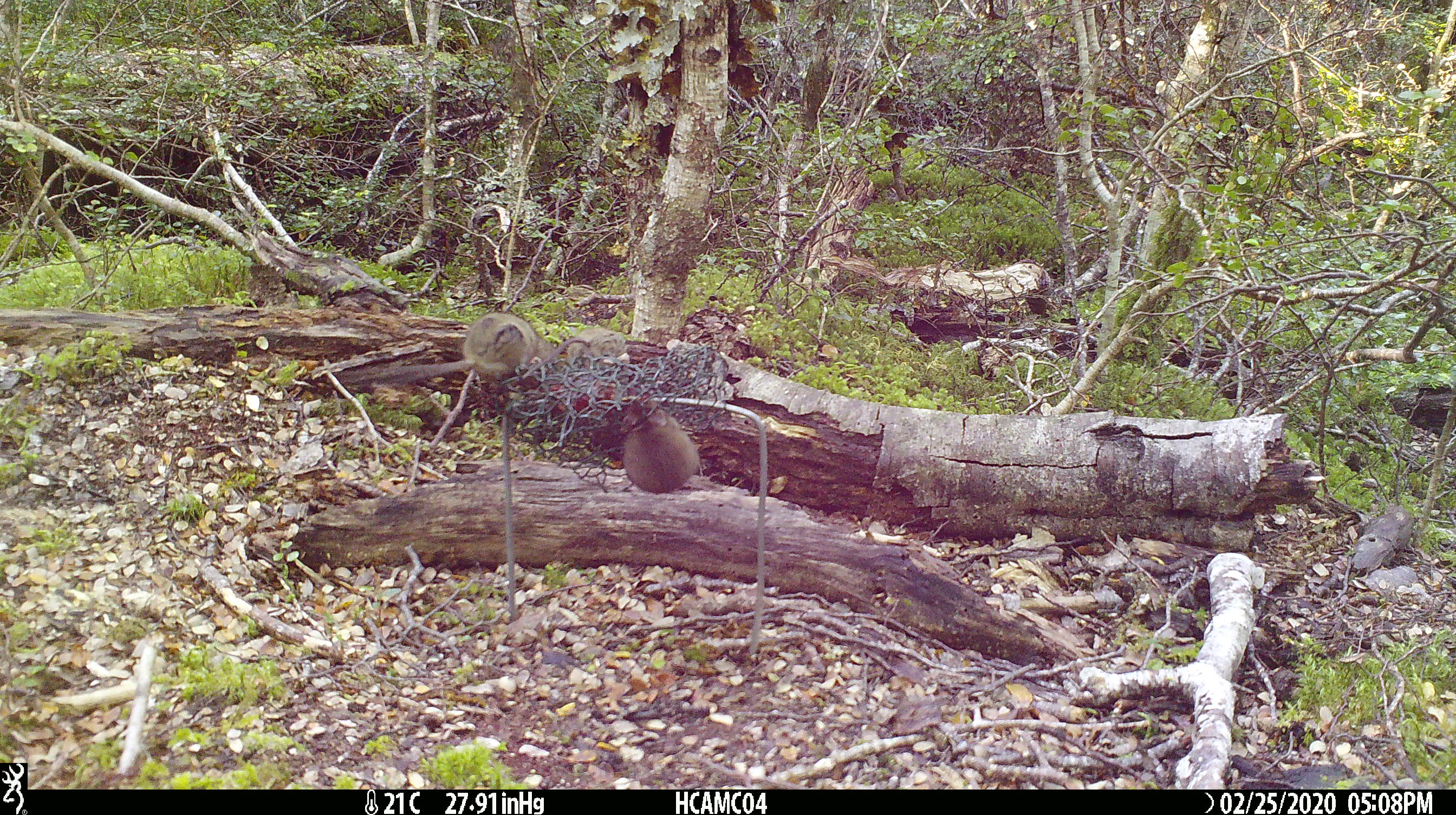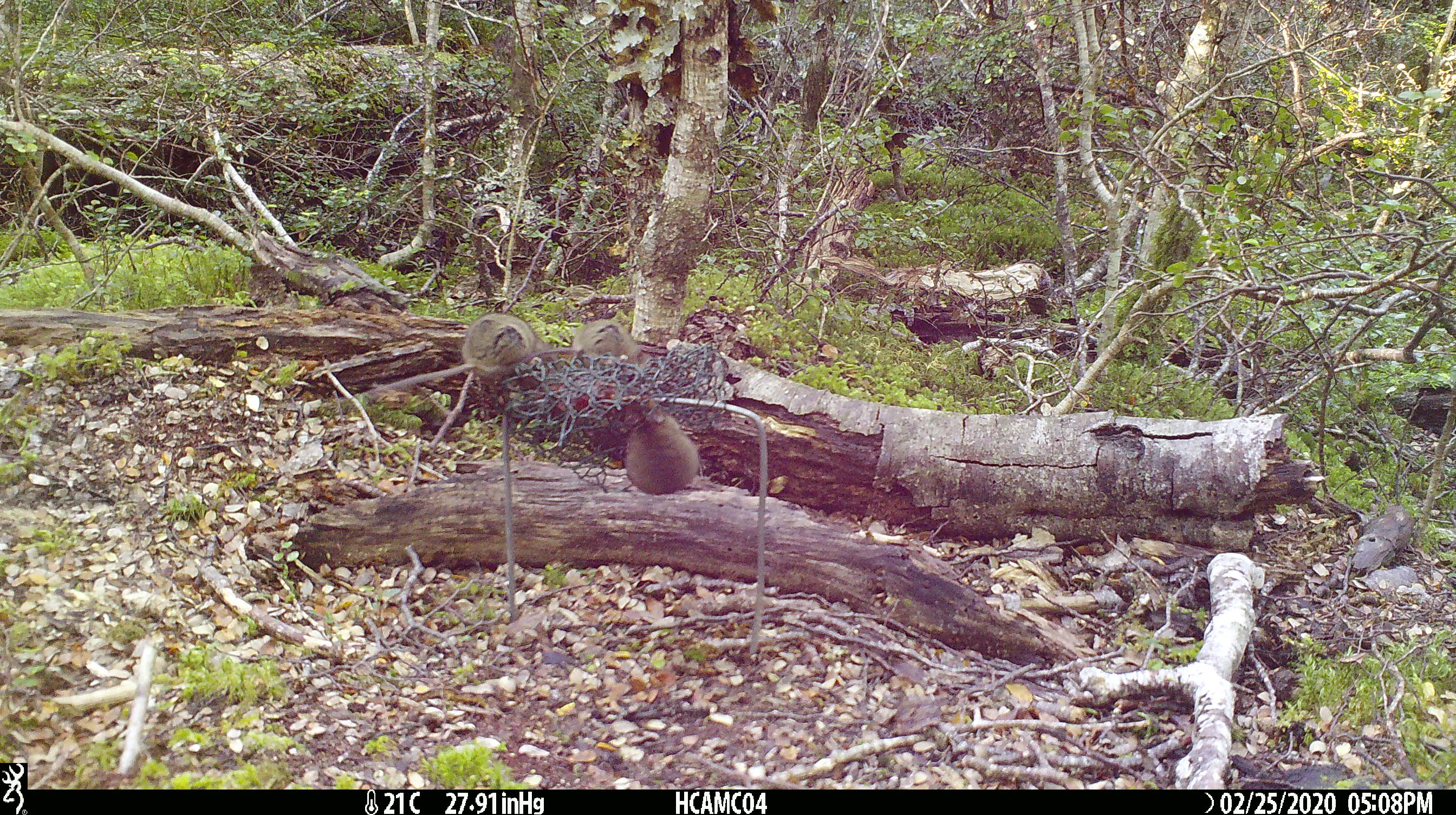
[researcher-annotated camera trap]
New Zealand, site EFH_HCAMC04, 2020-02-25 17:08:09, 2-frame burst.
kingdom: Animalia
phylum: Chordata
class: Mammalia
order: Rodentia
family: Muridae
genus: Mus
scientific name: Mus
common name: mouse